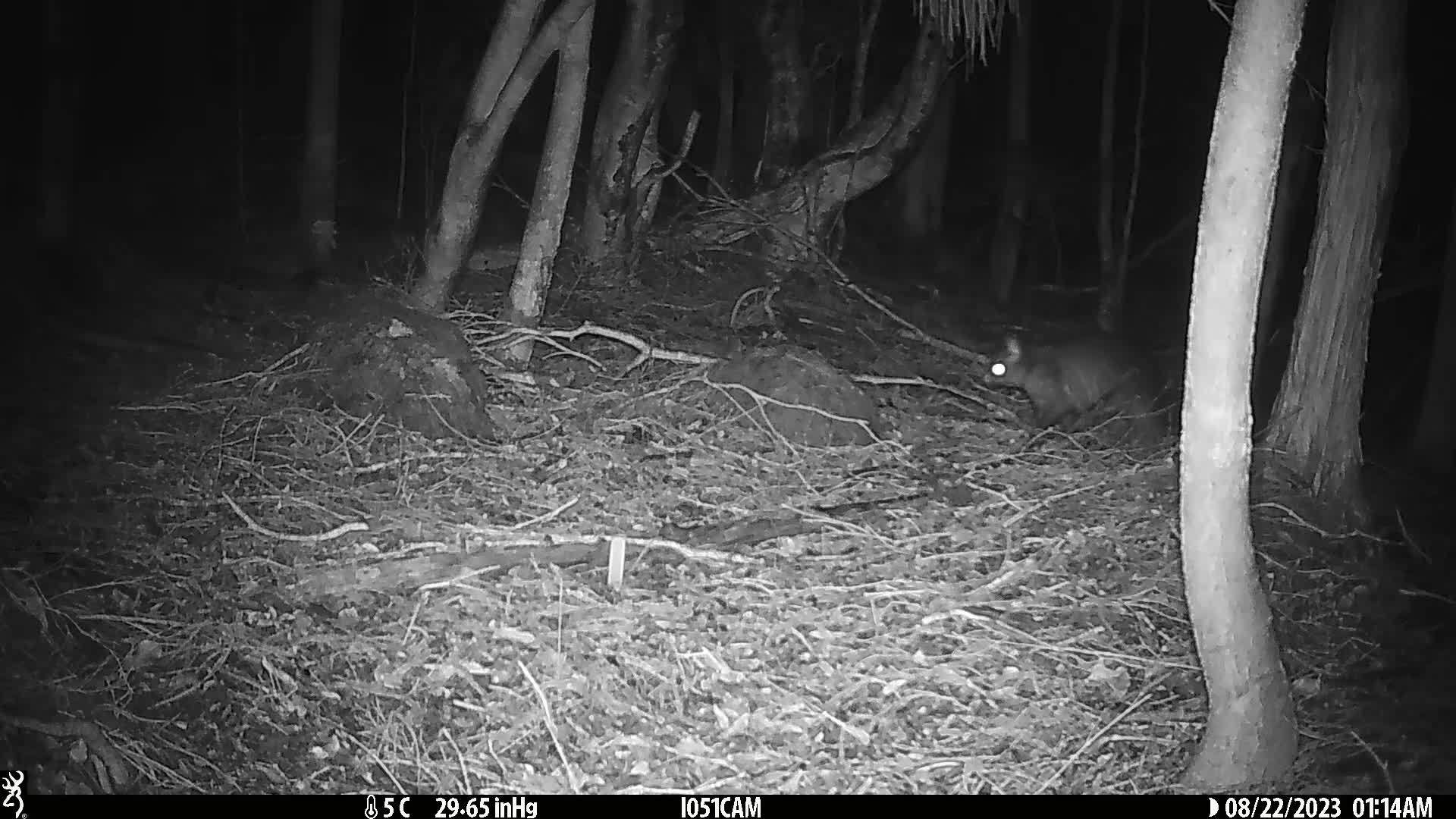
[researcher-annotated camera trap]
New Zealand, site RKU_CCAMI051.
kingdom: Animalia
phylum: Chordata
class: Mammalia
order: Diprotodontia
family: Phalangeridae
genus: Trichosurus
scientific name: Trichosurus vulpecula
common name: common brushtail possum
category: possum